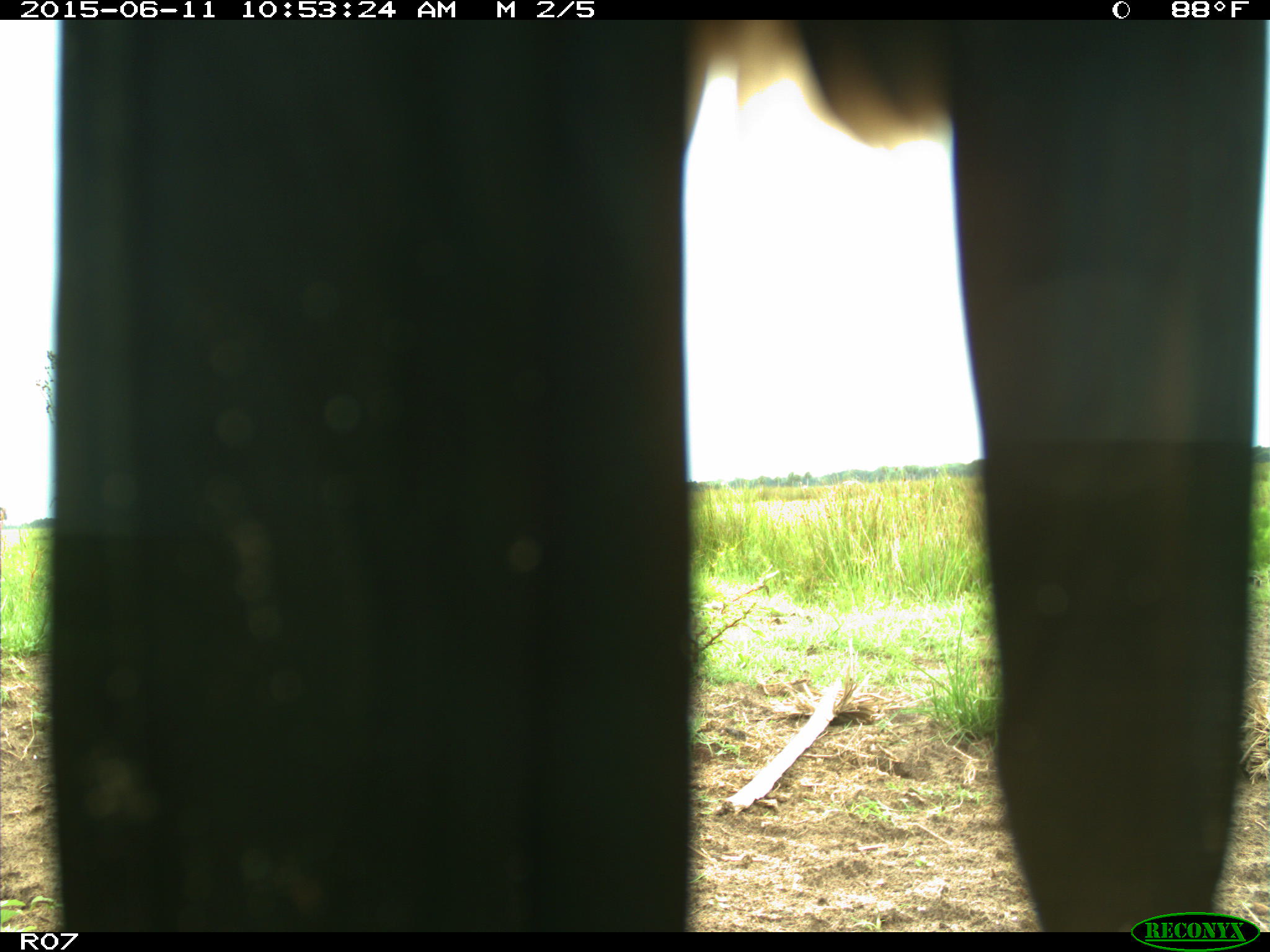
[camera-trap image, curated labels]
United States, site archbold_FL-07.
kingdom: Animalia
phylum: Chordata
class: Mammalia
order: Artiodactyla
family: Bovidae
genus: Bos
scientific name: Bos taurus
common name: domestic cow